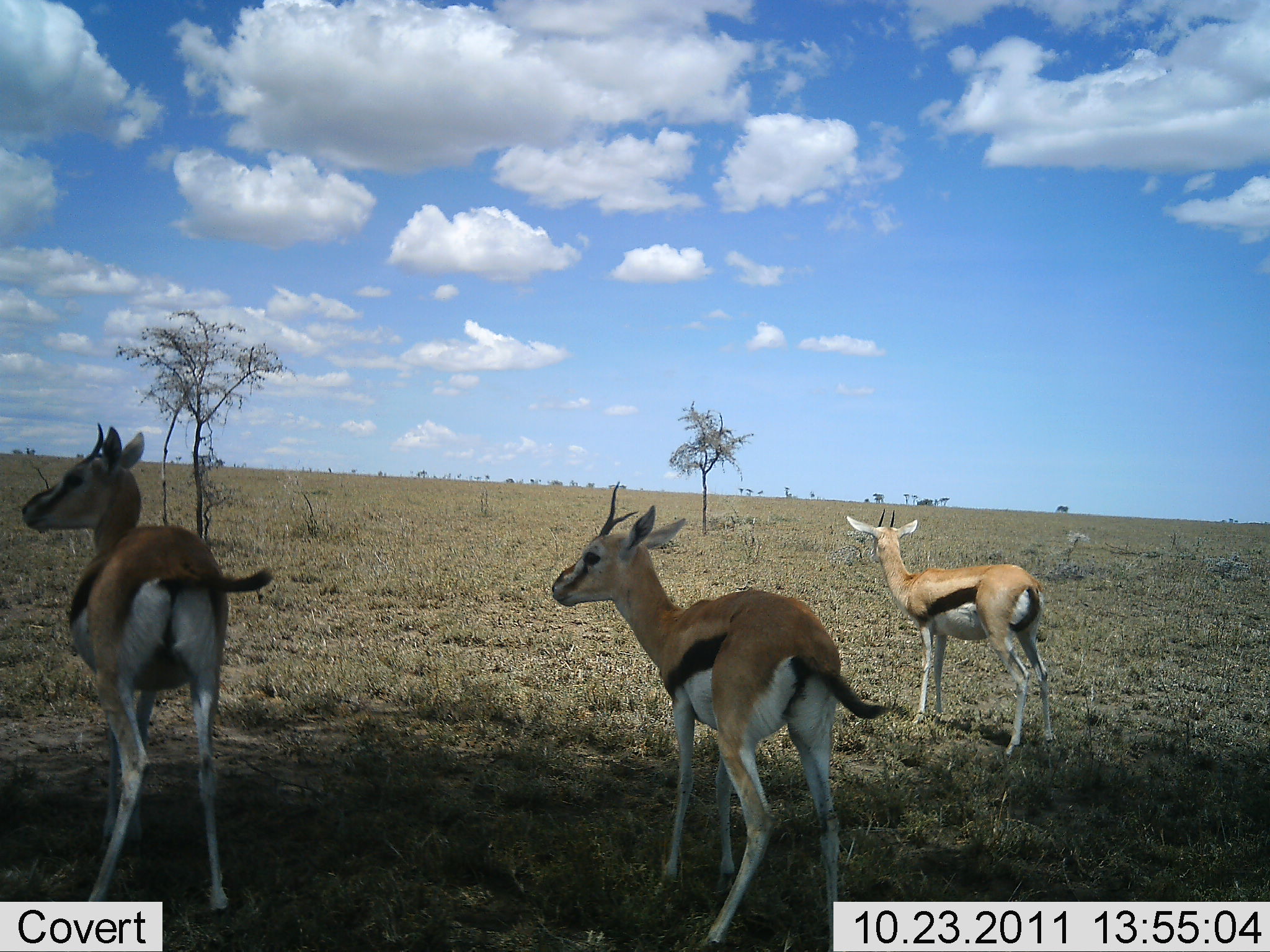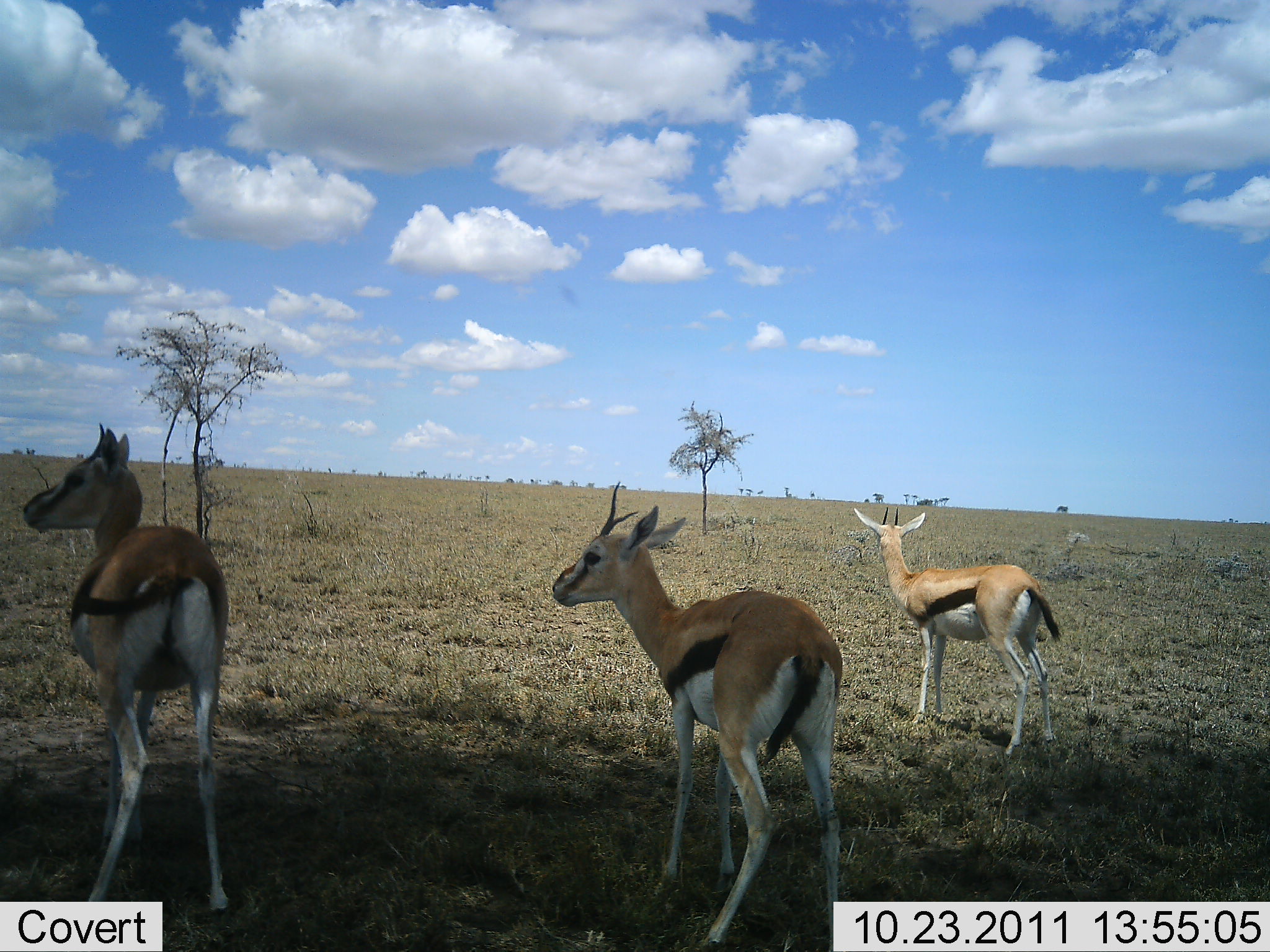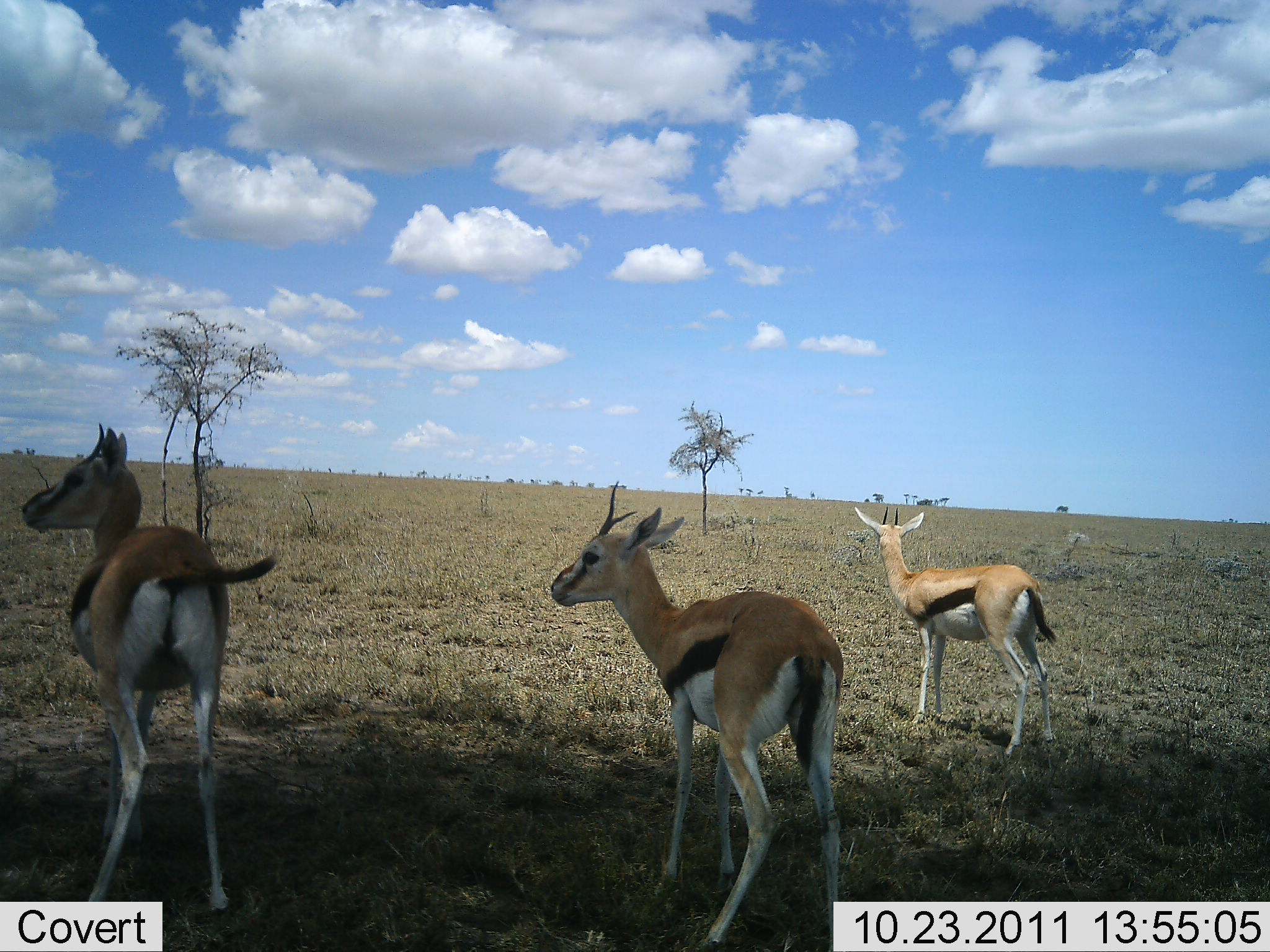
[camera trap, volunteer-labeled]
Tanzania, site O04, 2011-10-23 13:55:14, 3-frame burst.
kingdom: Animalia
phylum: Chordata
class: Mammalia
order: Artiodactyla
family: Bovidae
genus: Eudorcas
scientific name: Eudorcas thomsonii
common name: thomson's gazelle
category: gazellethomsons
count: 3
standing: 100%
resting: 0%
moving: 0%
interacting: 0%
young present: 8%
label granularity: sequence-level